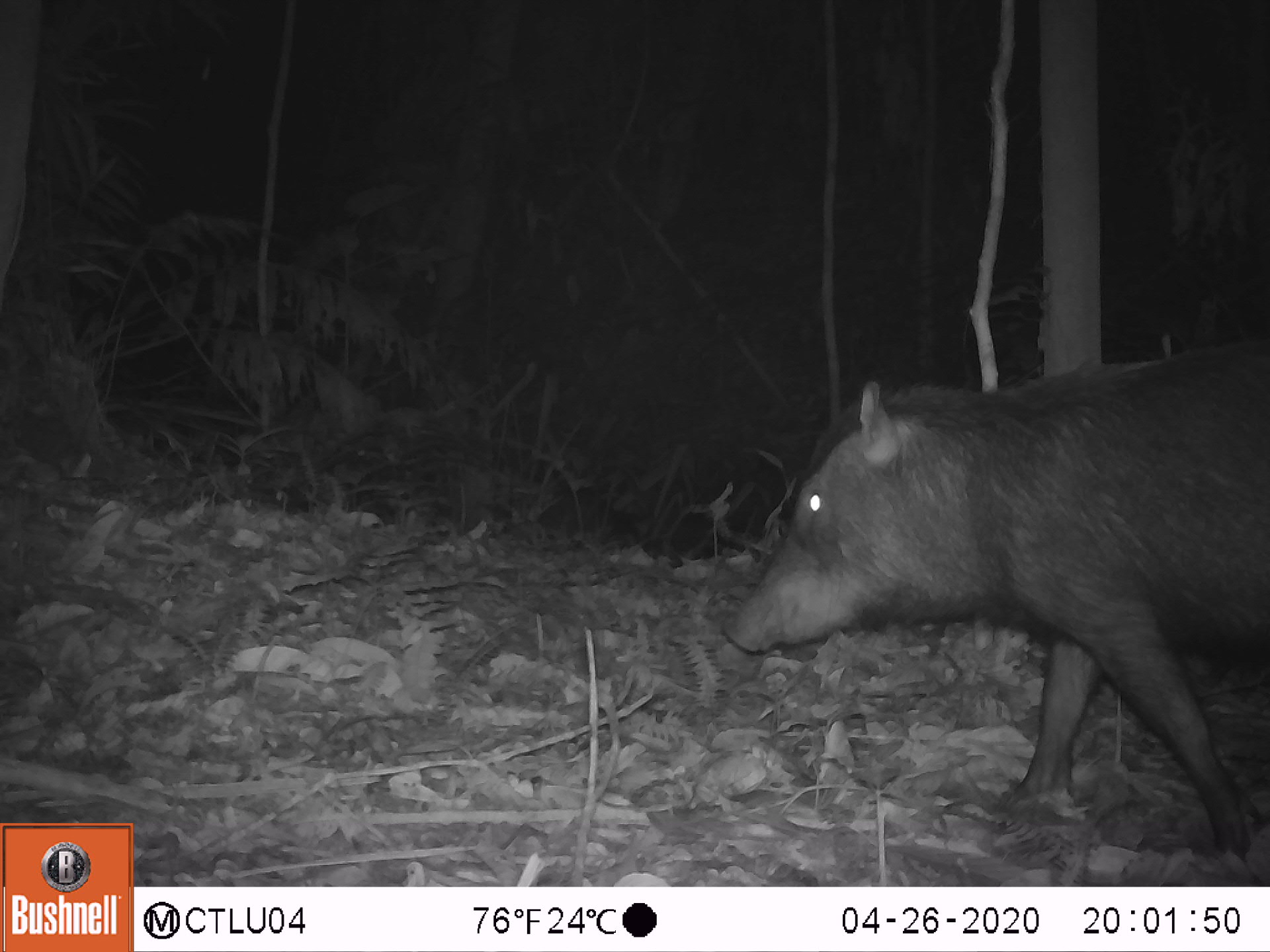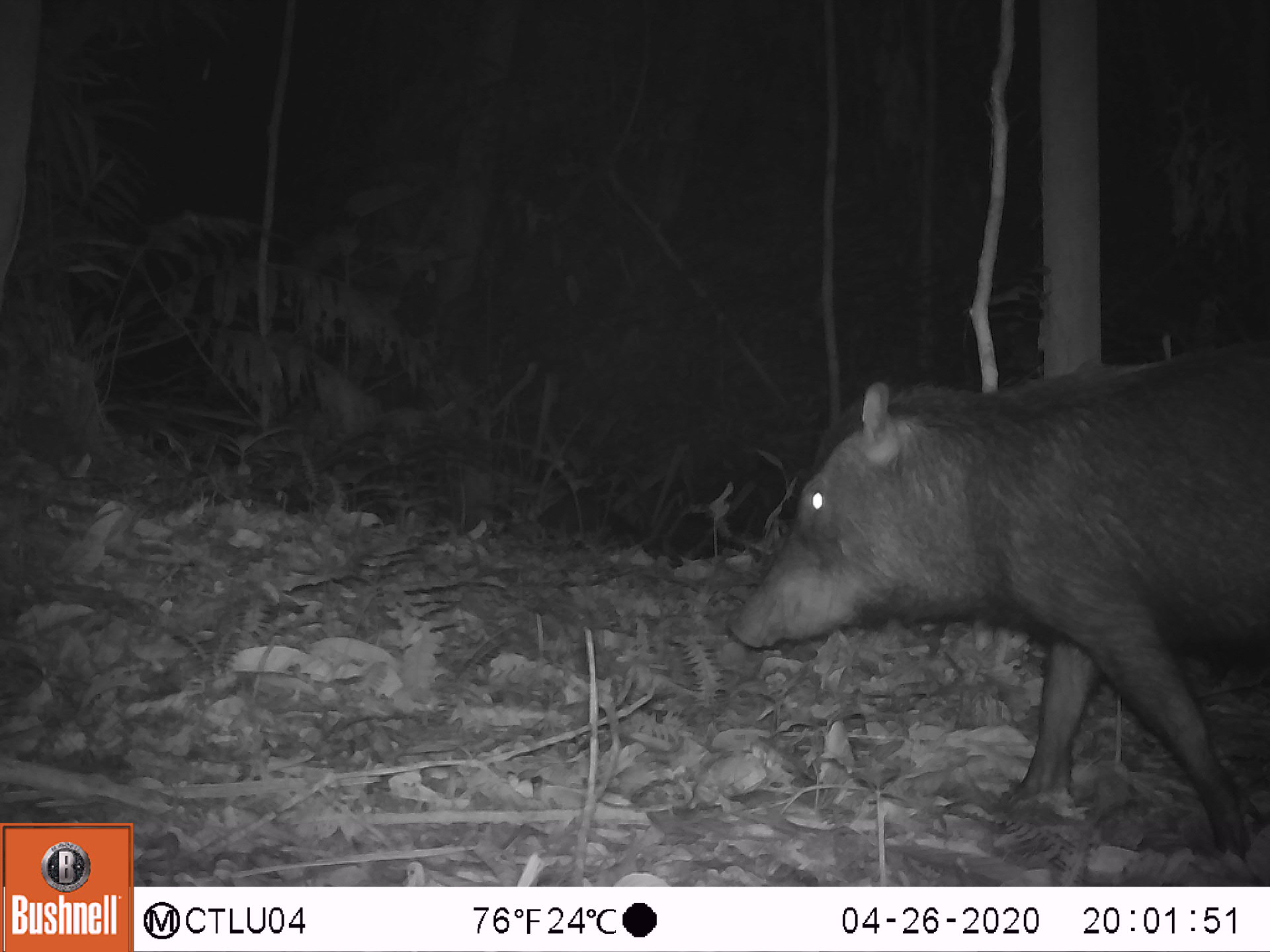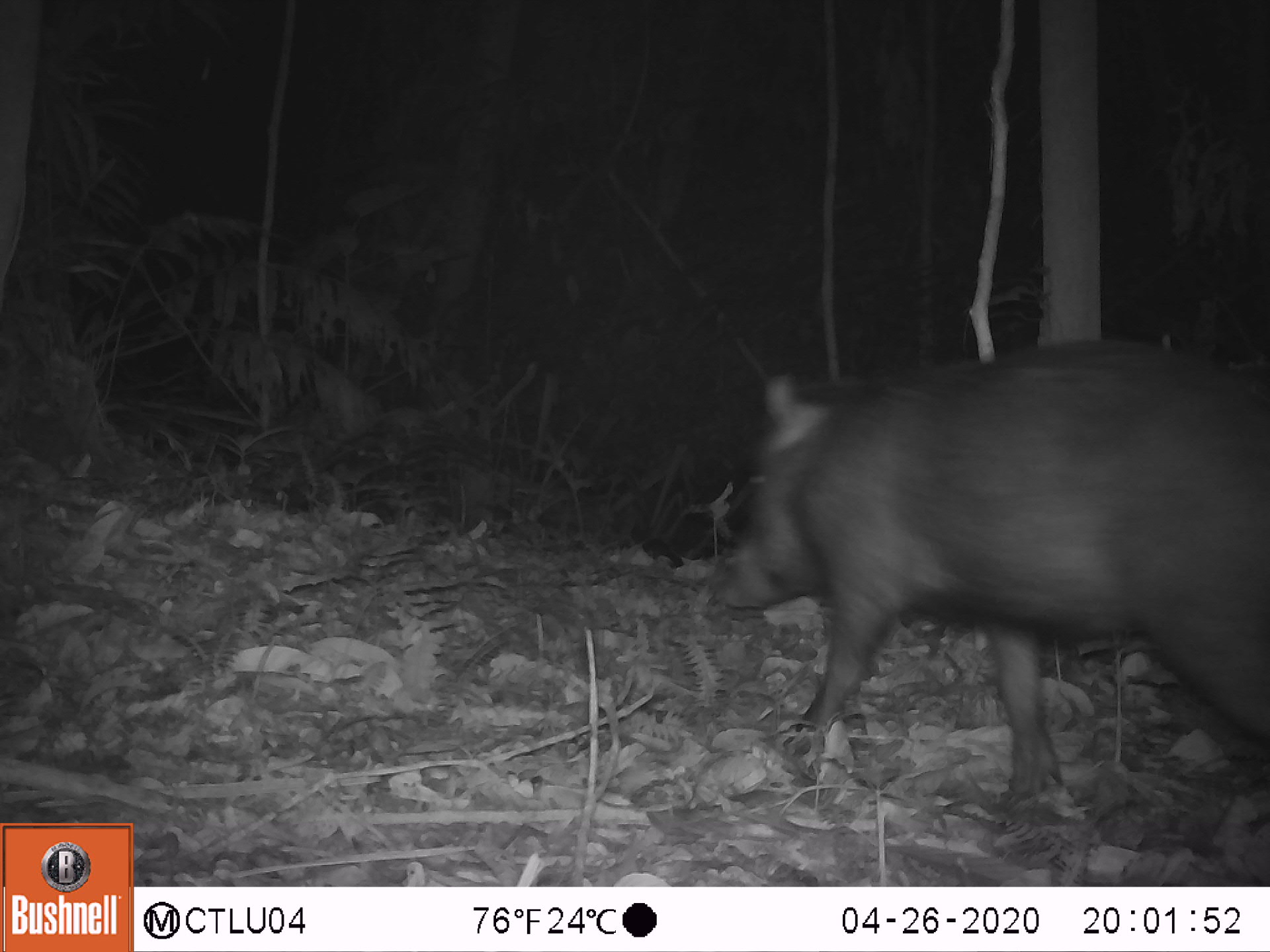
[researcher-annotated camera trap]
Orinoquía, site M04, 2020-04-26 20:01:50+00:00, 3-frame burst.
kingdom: Animalia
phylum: Chordata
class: Mammalia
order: Artiodactyla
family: Tayassuidae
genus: Pecari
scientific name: Pecari tajacu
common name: collared peccary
Collared peccary (Pecari tajacu).